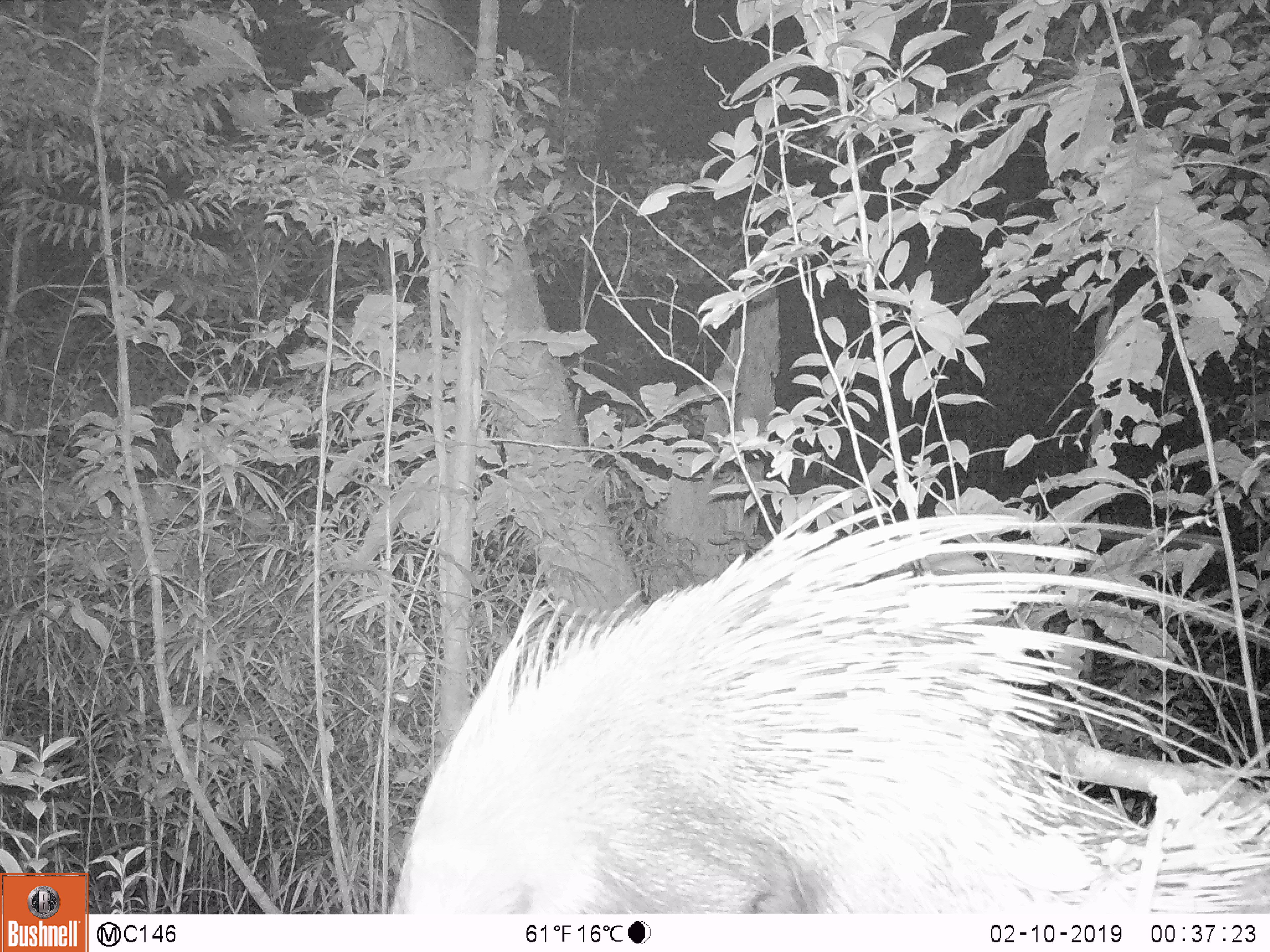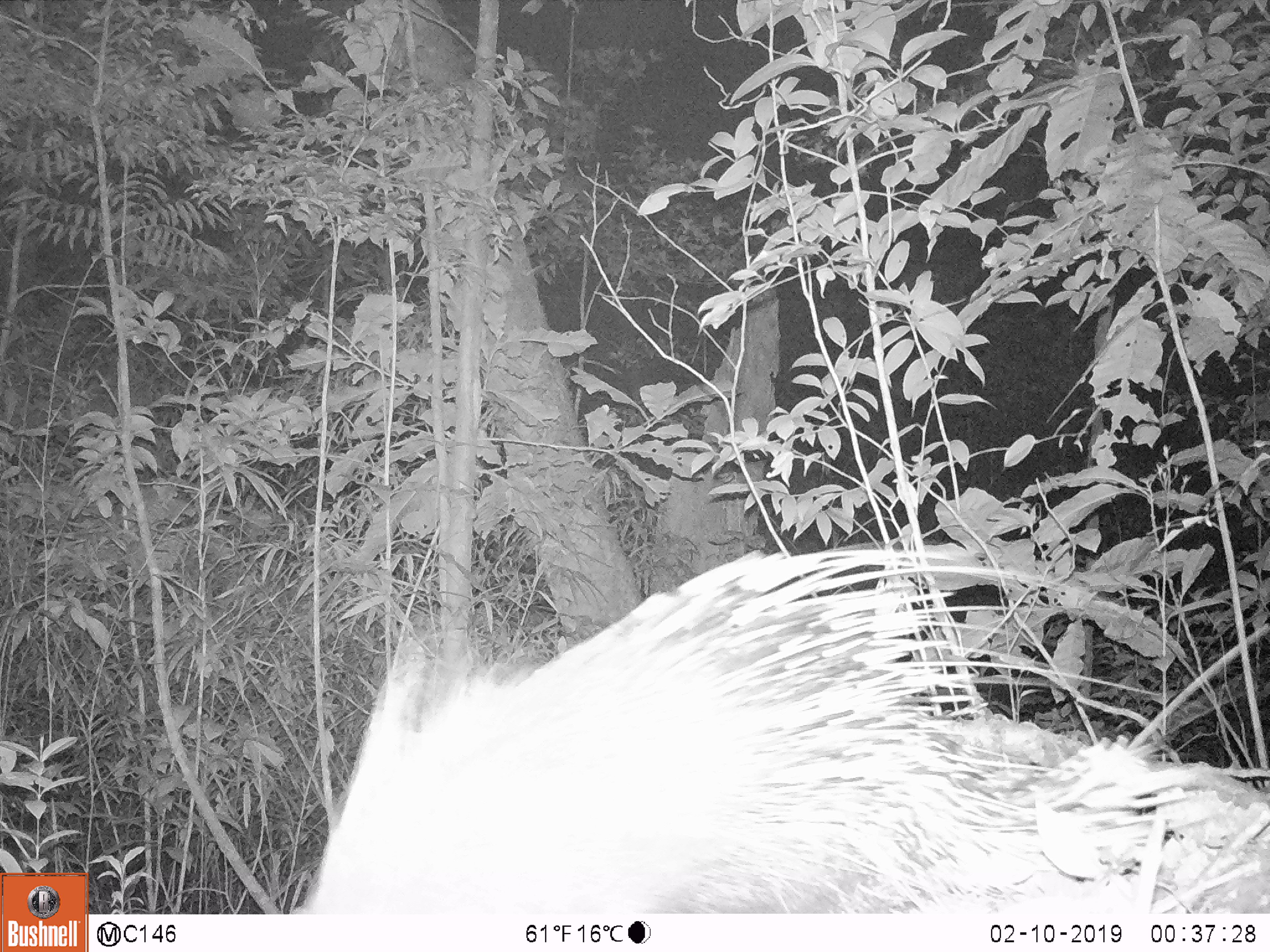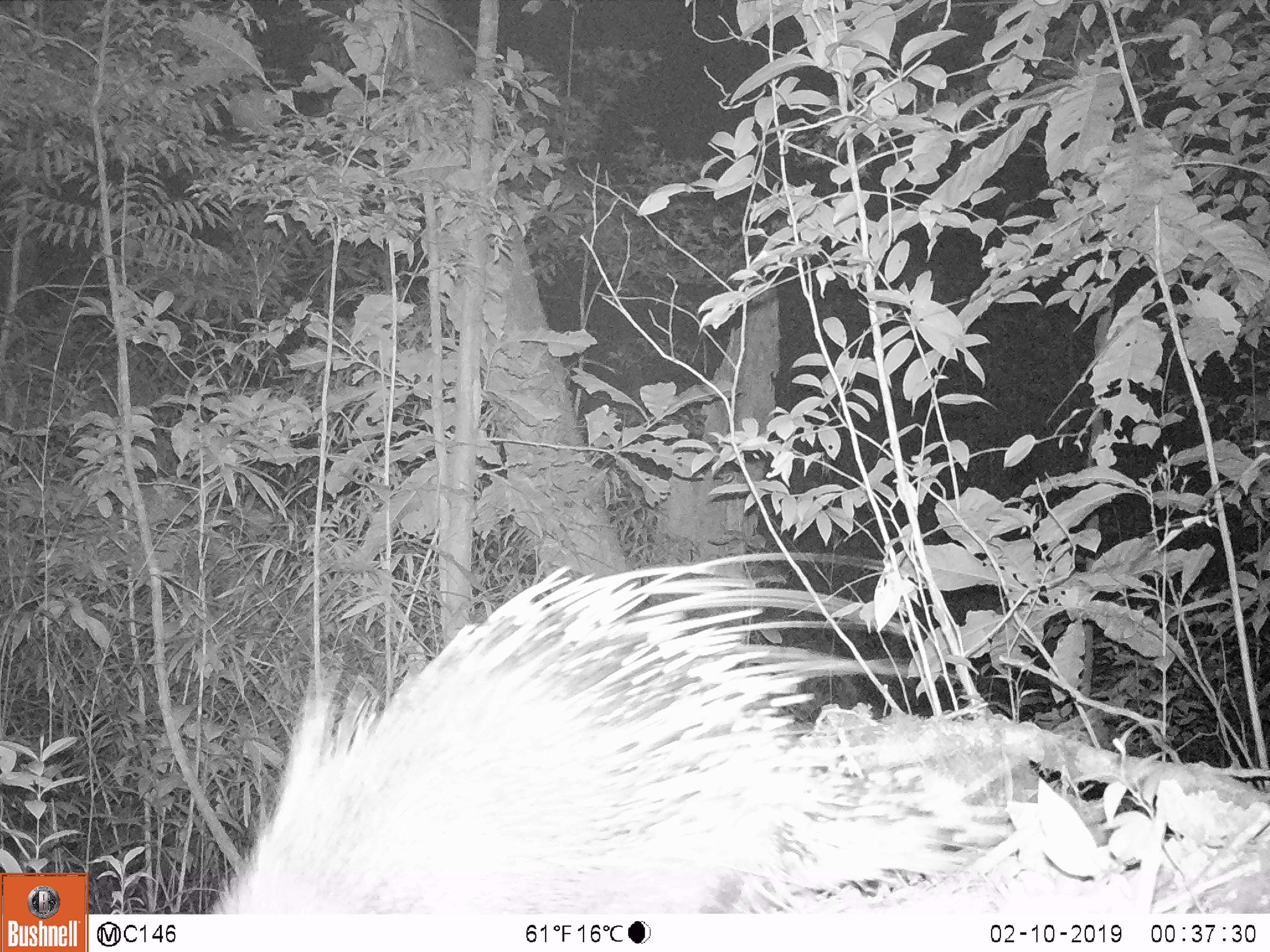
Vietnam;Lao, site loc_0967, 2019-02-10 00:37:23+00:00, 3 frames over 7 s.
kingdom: Animalia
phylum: Chordata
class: Mammalia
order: Rodentia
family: Hystricidae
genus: Hystrix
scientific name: Hystrix brachyura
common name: malayan porcupine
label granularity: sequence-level